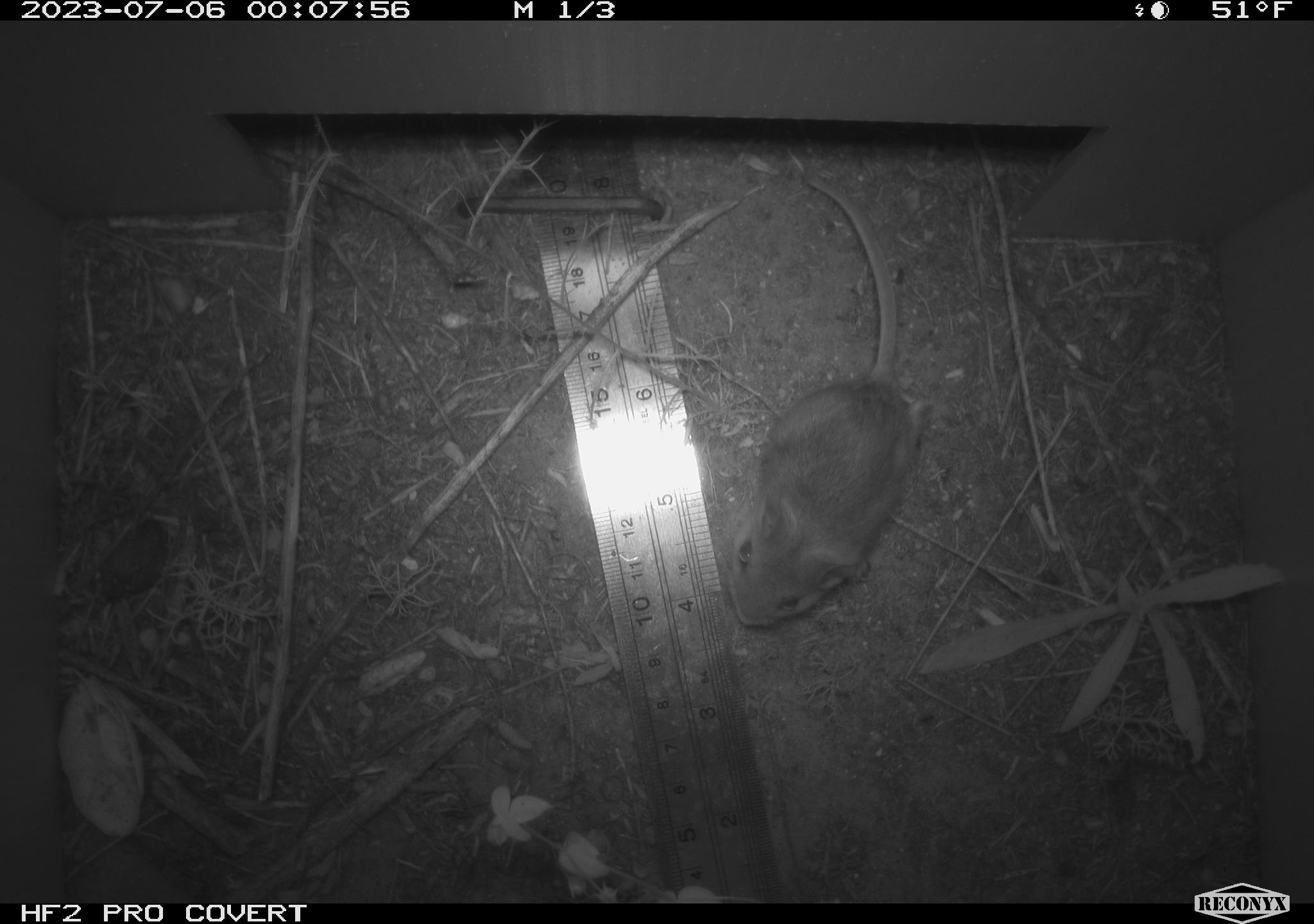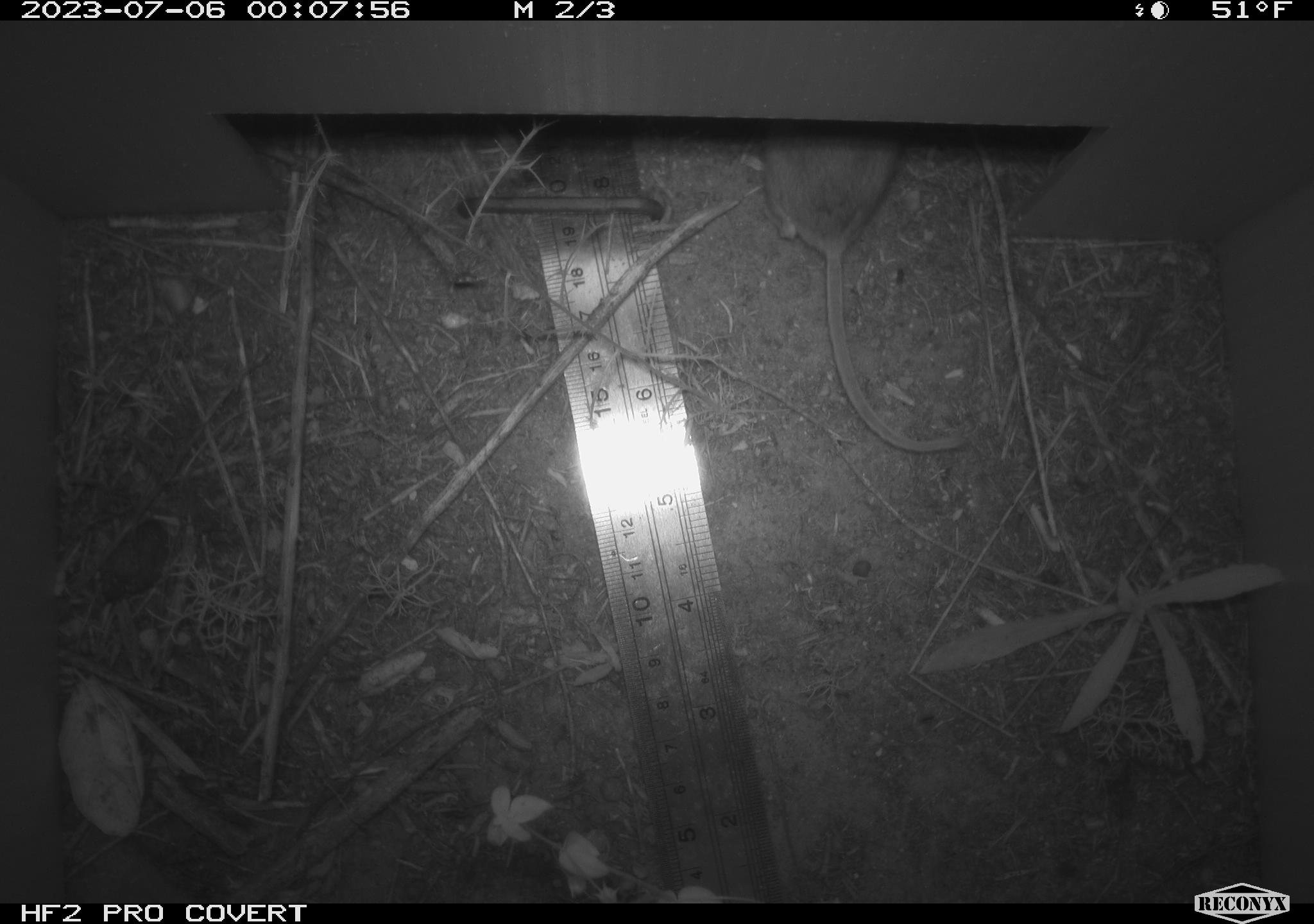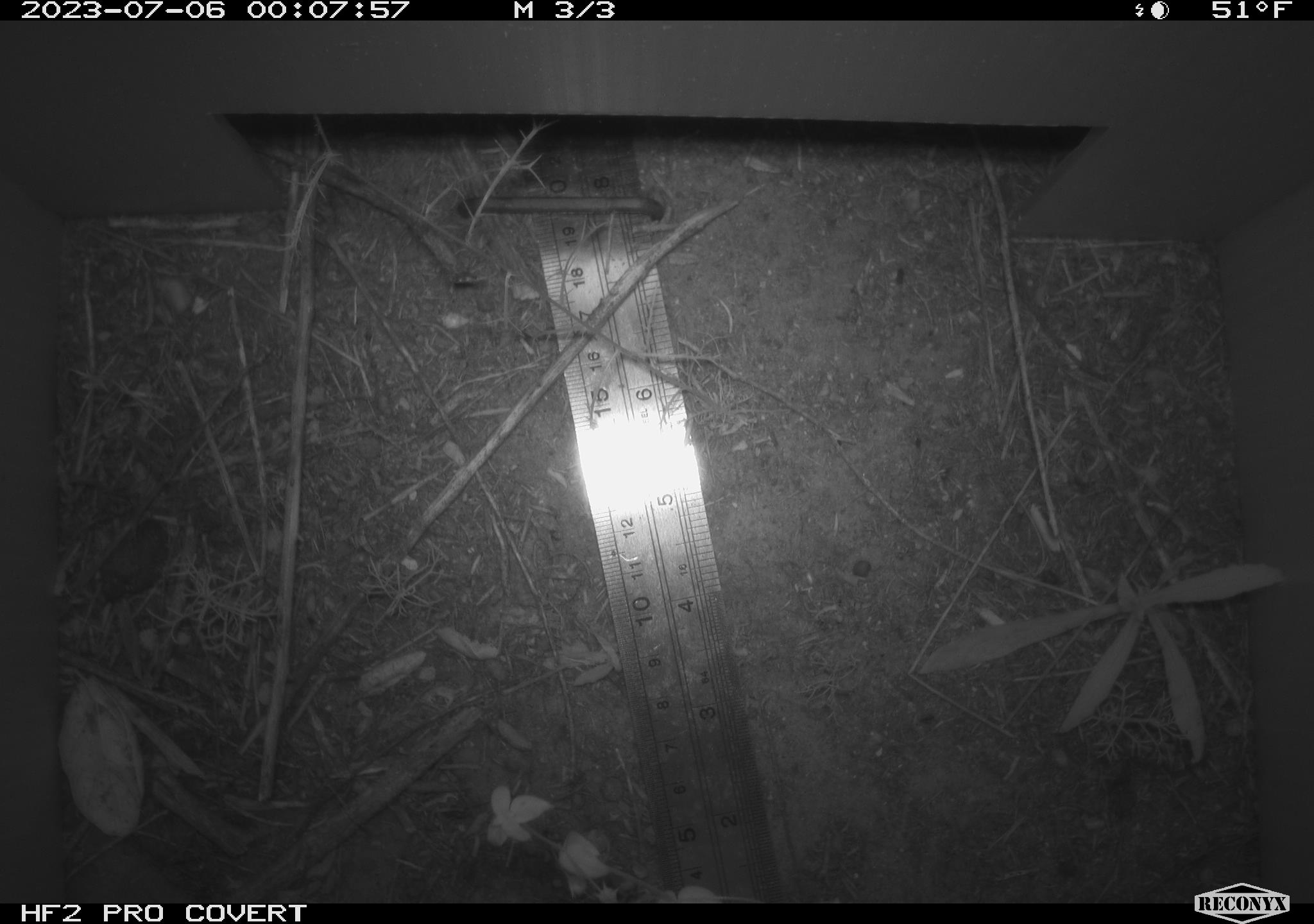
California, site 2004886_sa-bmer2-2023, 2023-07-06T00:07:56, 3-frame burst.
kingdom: Animalia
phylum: Chordata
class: Mammalia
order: Rodentia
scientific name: Rodentia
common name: mouse species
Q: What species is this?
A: Mouse species (Rodentia).